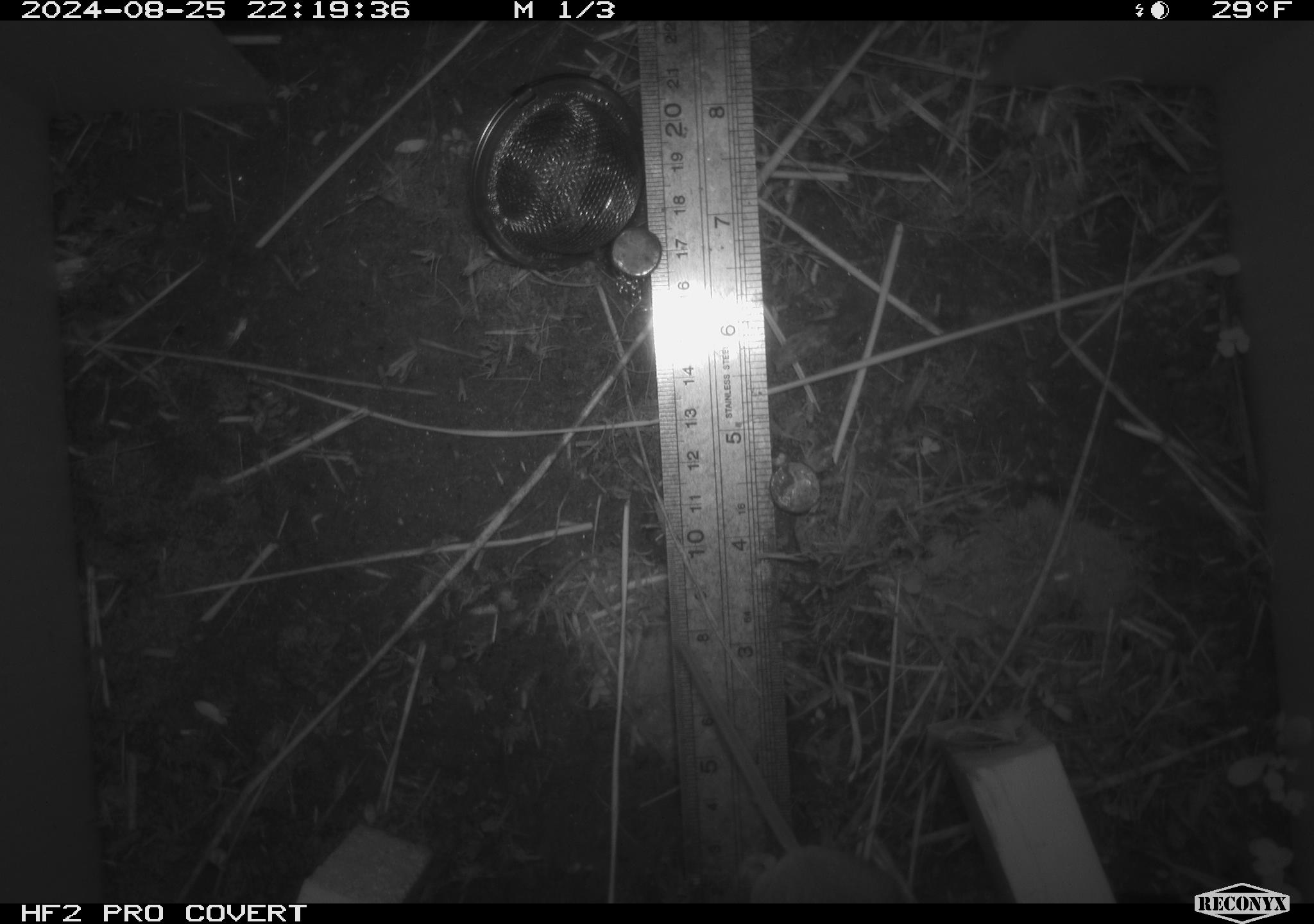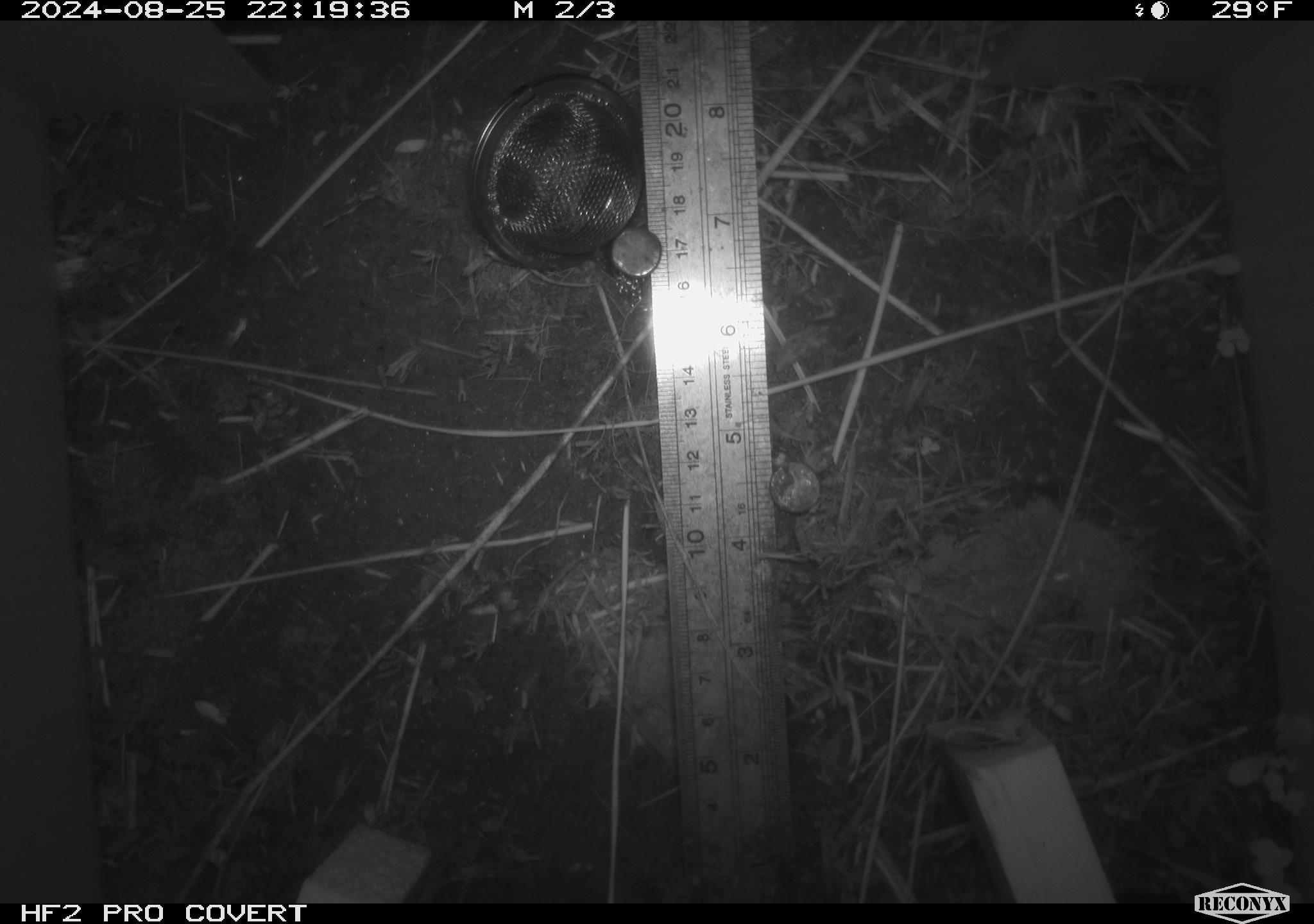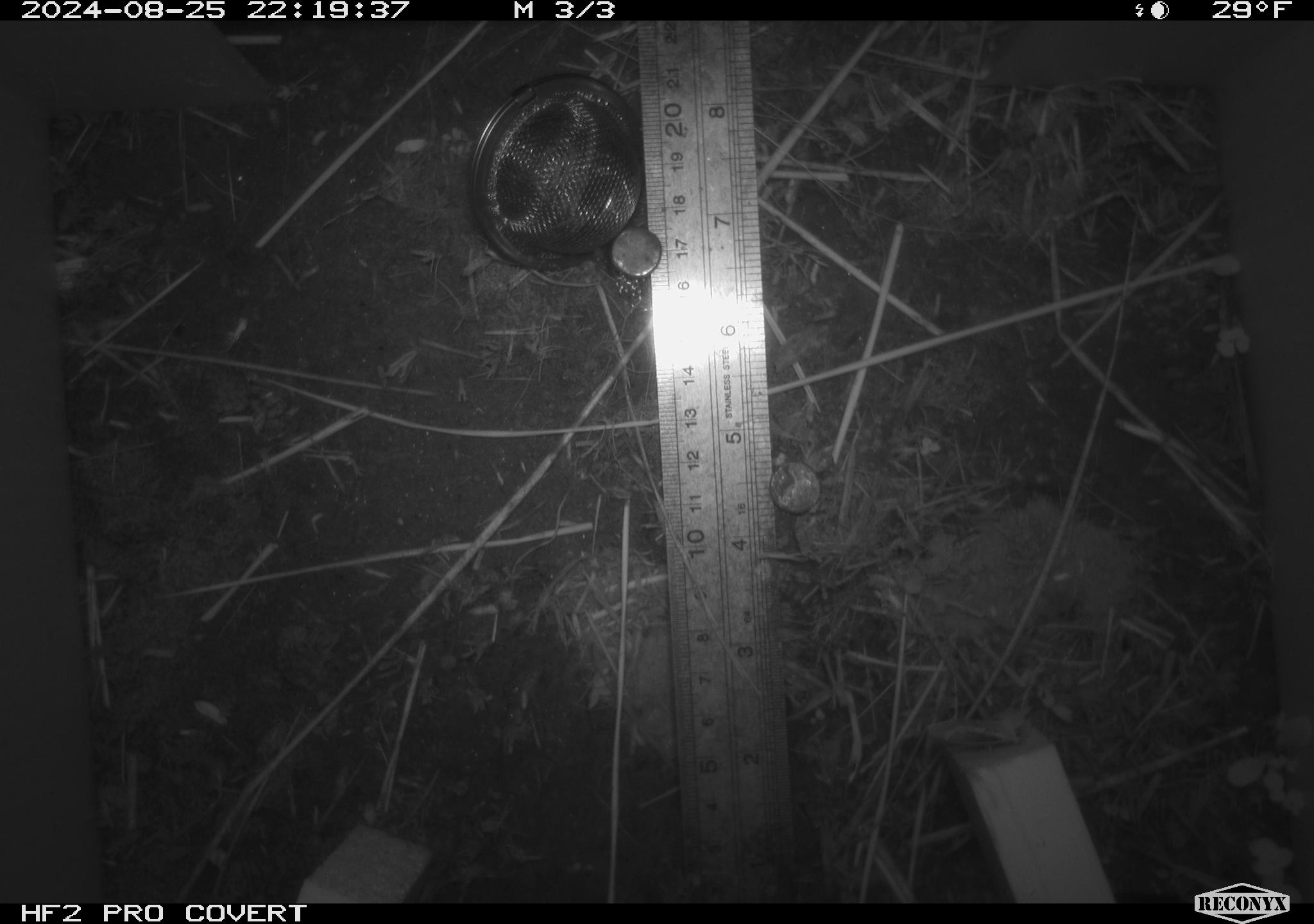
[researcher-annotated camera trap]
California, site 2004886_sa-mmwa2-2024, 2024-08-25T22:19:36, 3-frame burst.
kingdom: Animalia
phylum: Chordata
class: Mammalia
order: Rodentia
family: Cricetidae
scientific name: Arvicolinae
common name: voles, lemmings, and muskrats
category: arvicolinae subfamily